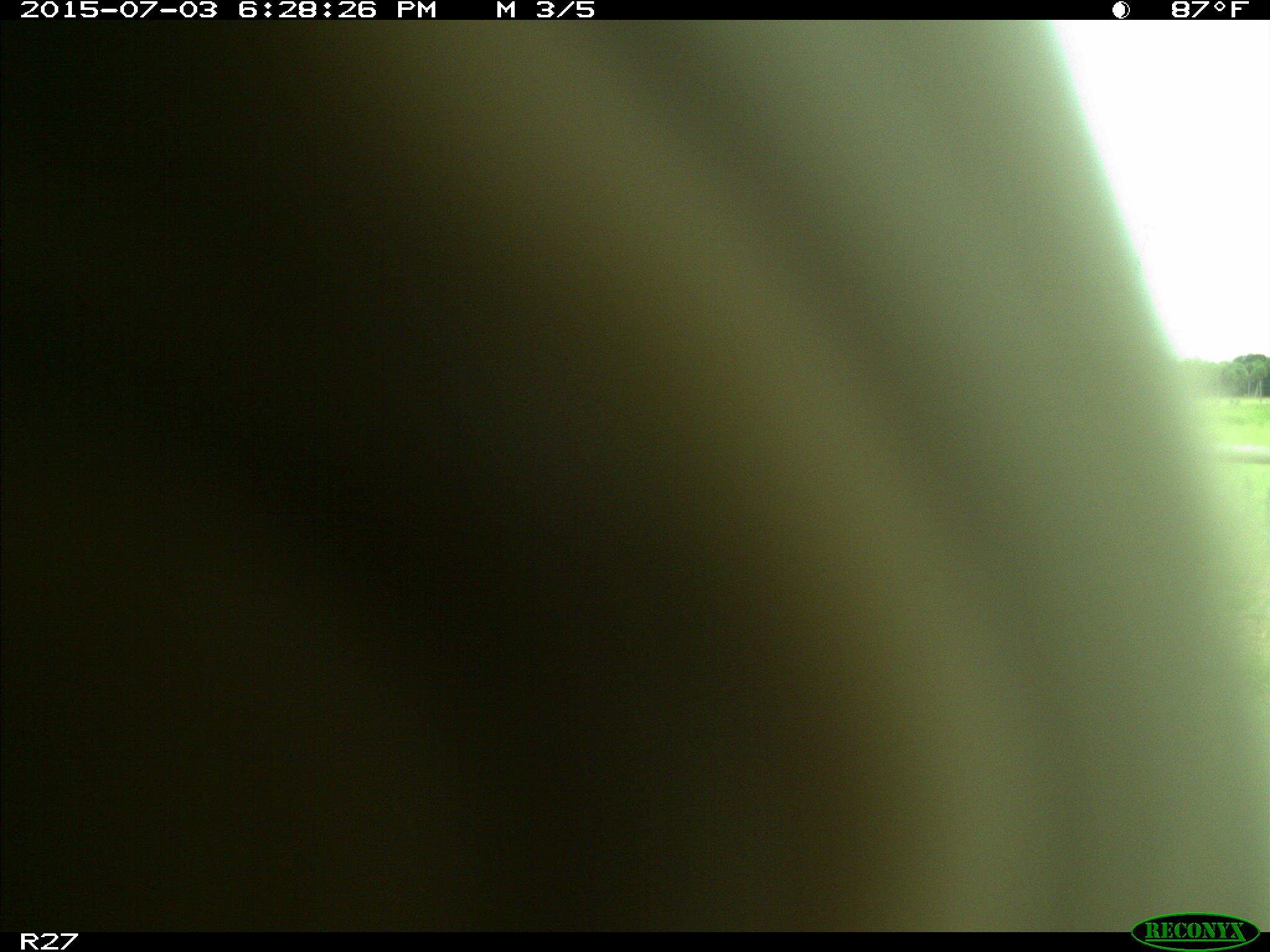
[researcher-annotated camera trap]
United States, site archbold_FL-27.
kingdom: Animalia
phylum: Chordata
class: Mammalia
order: Artiodactyla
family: Bovidae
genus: Bos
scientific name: Bos taurus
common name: domestic cow